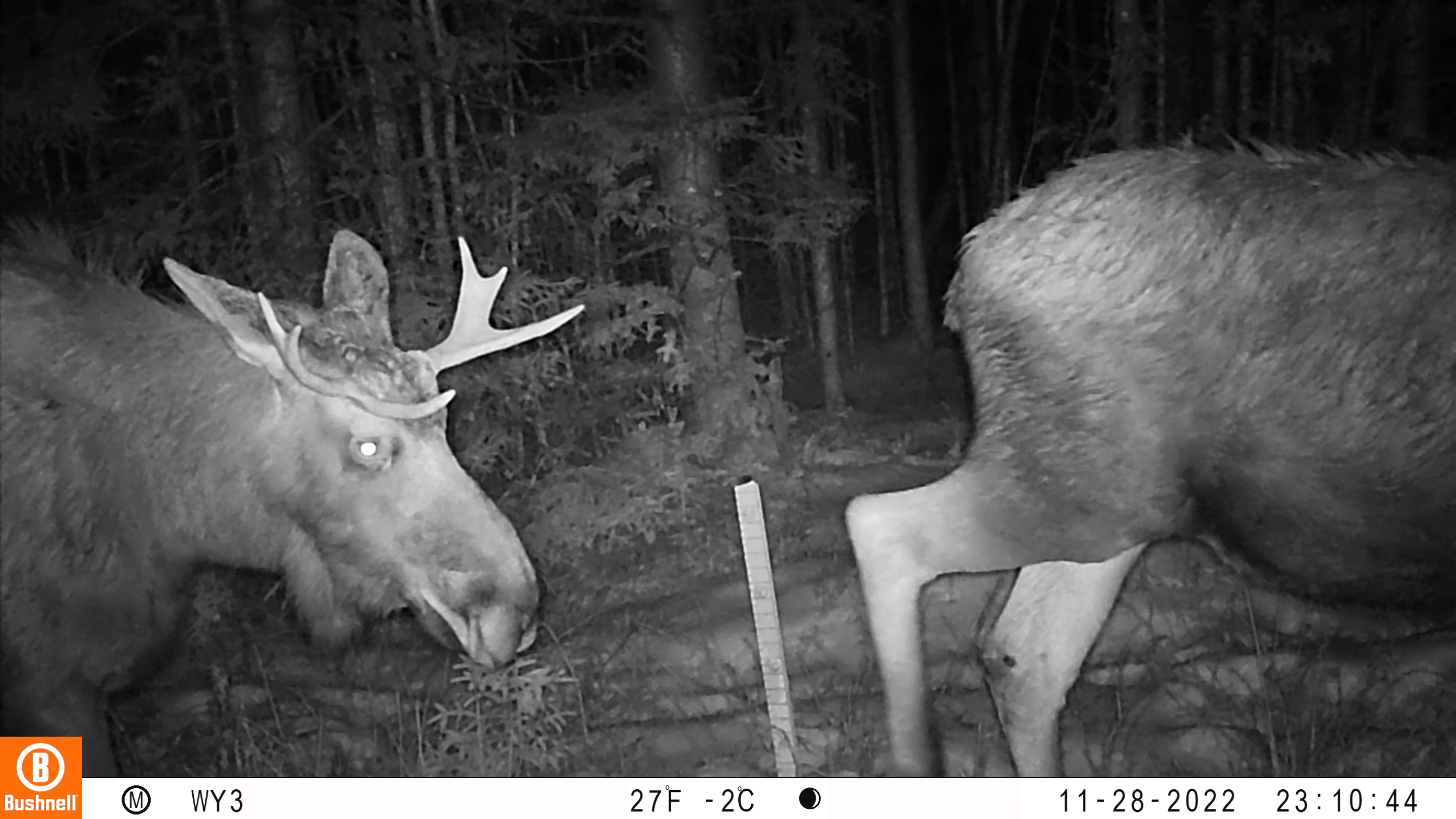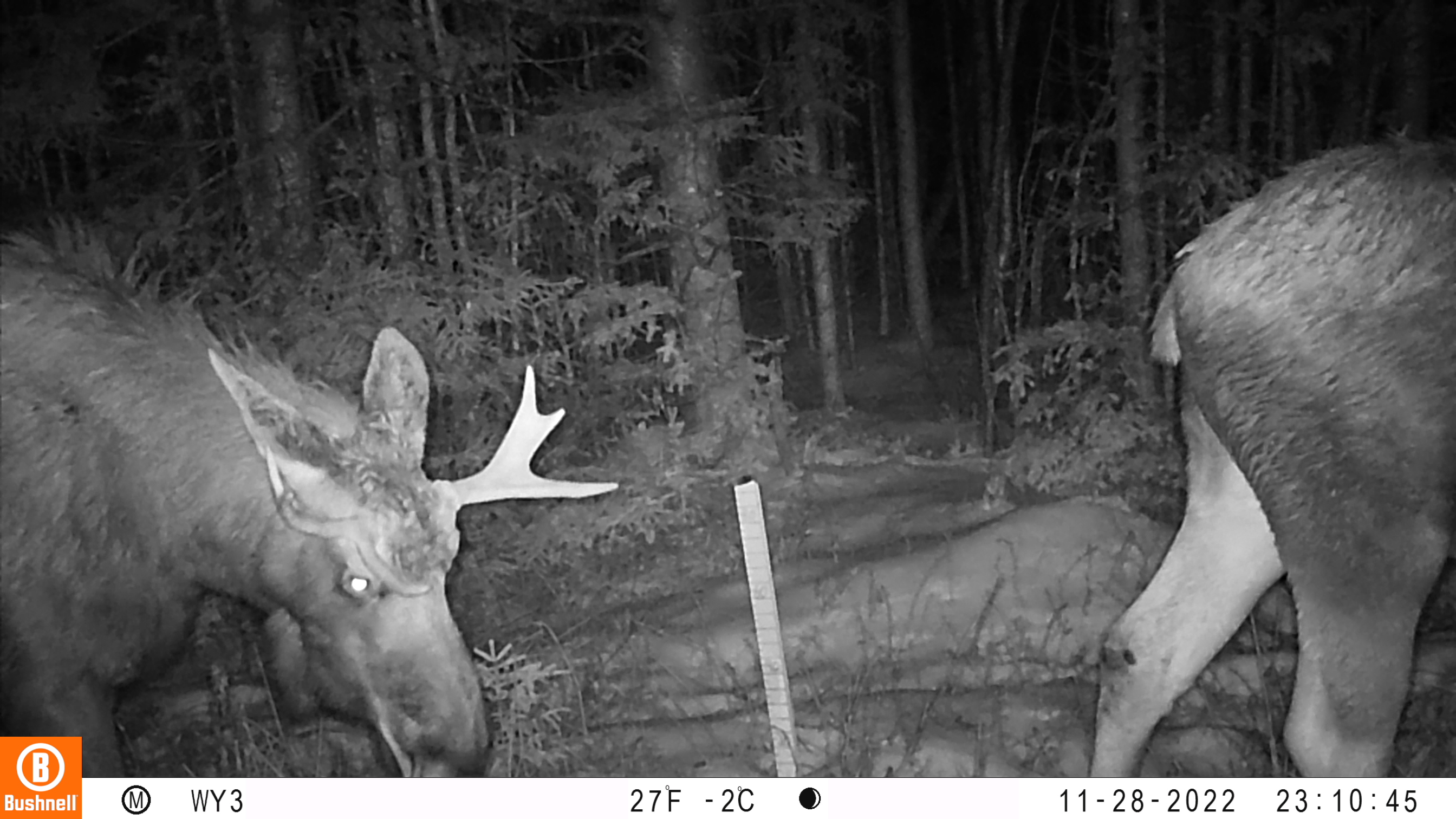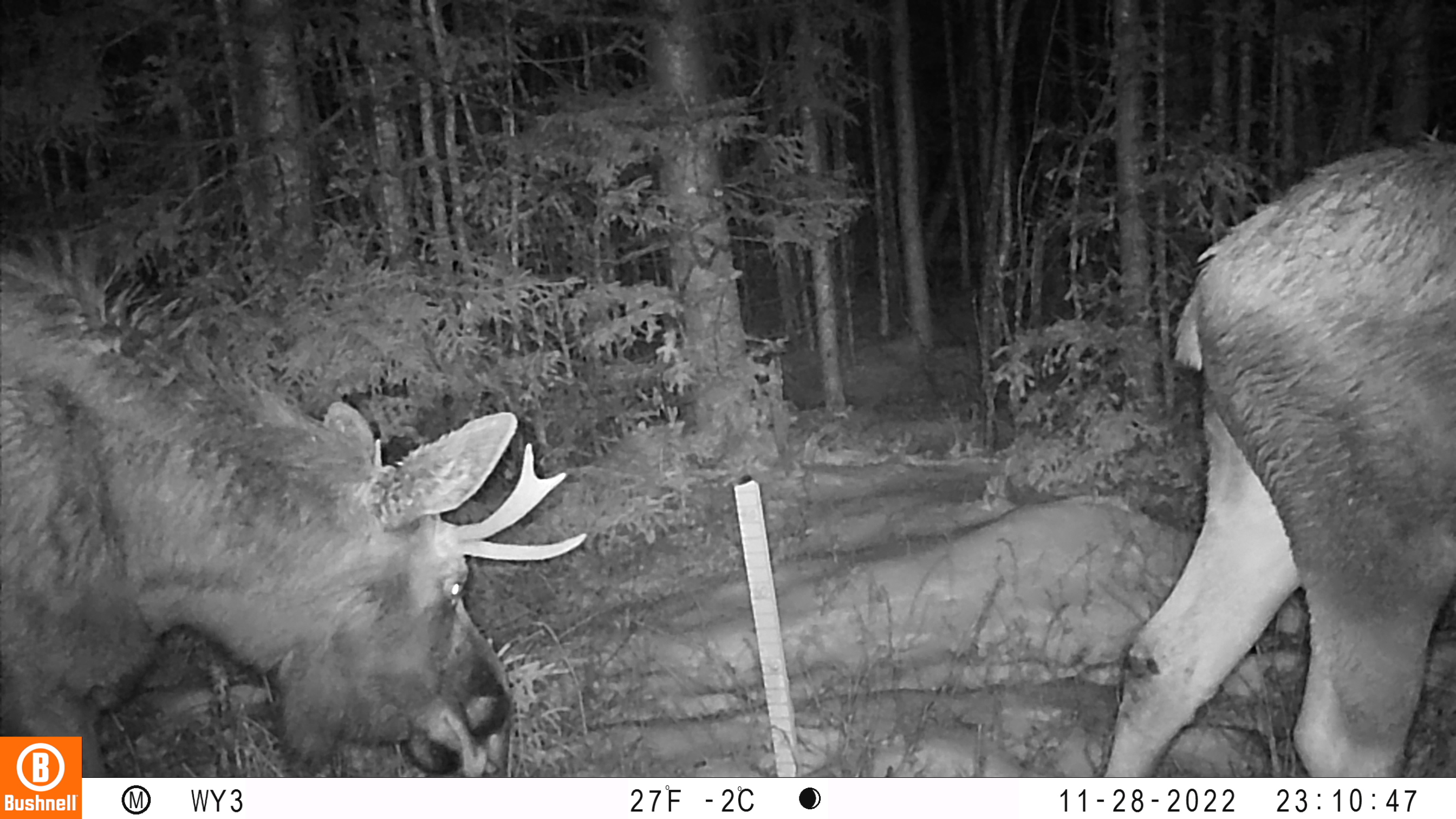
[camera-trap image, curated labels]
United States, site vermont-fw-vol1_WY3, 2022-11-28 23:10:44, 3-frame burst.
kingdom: Animalia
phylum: Chordata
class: Mammalia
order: Artiodactyla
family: Cervidae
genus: Alces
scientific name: Alces alces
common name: moose